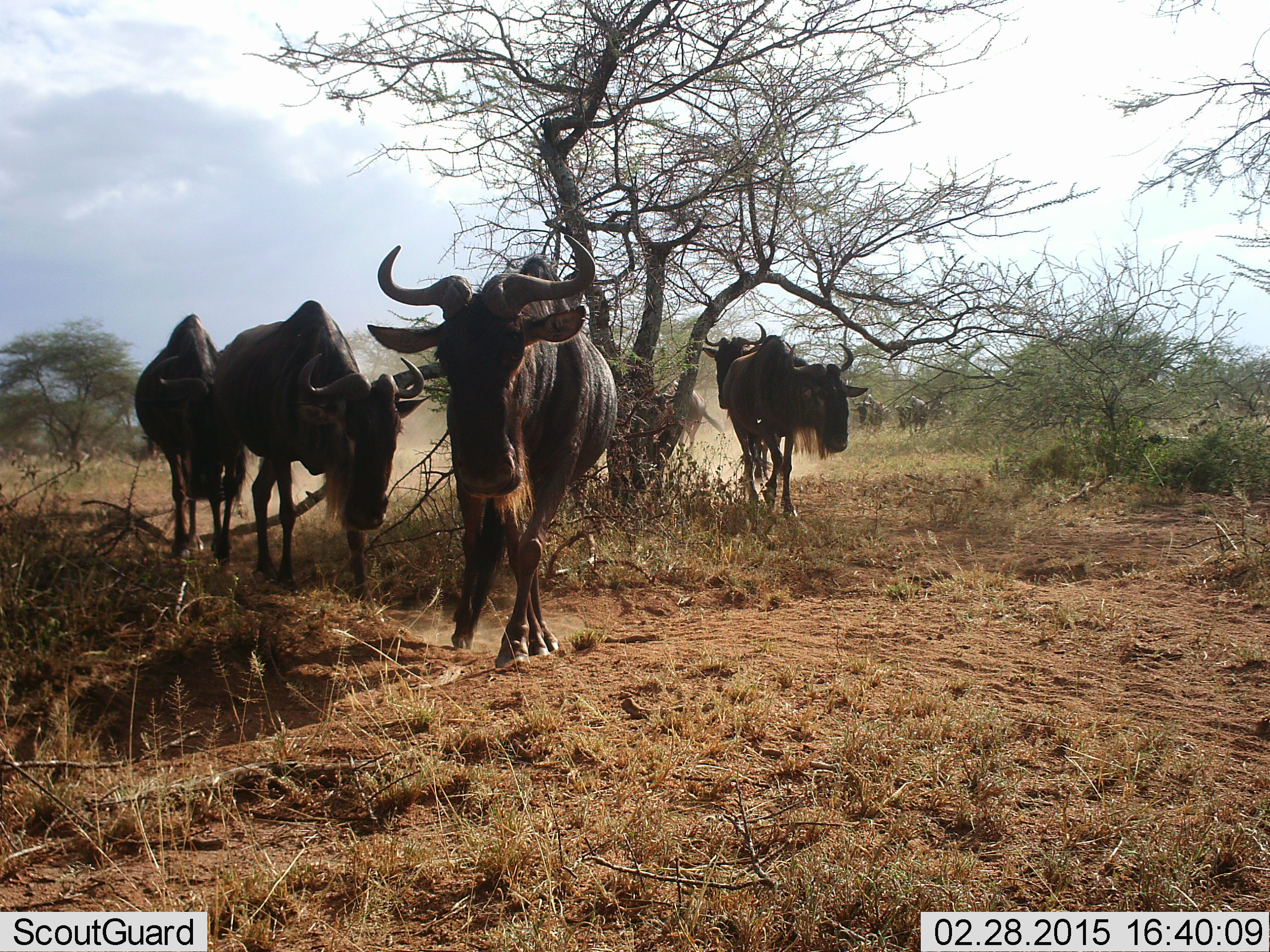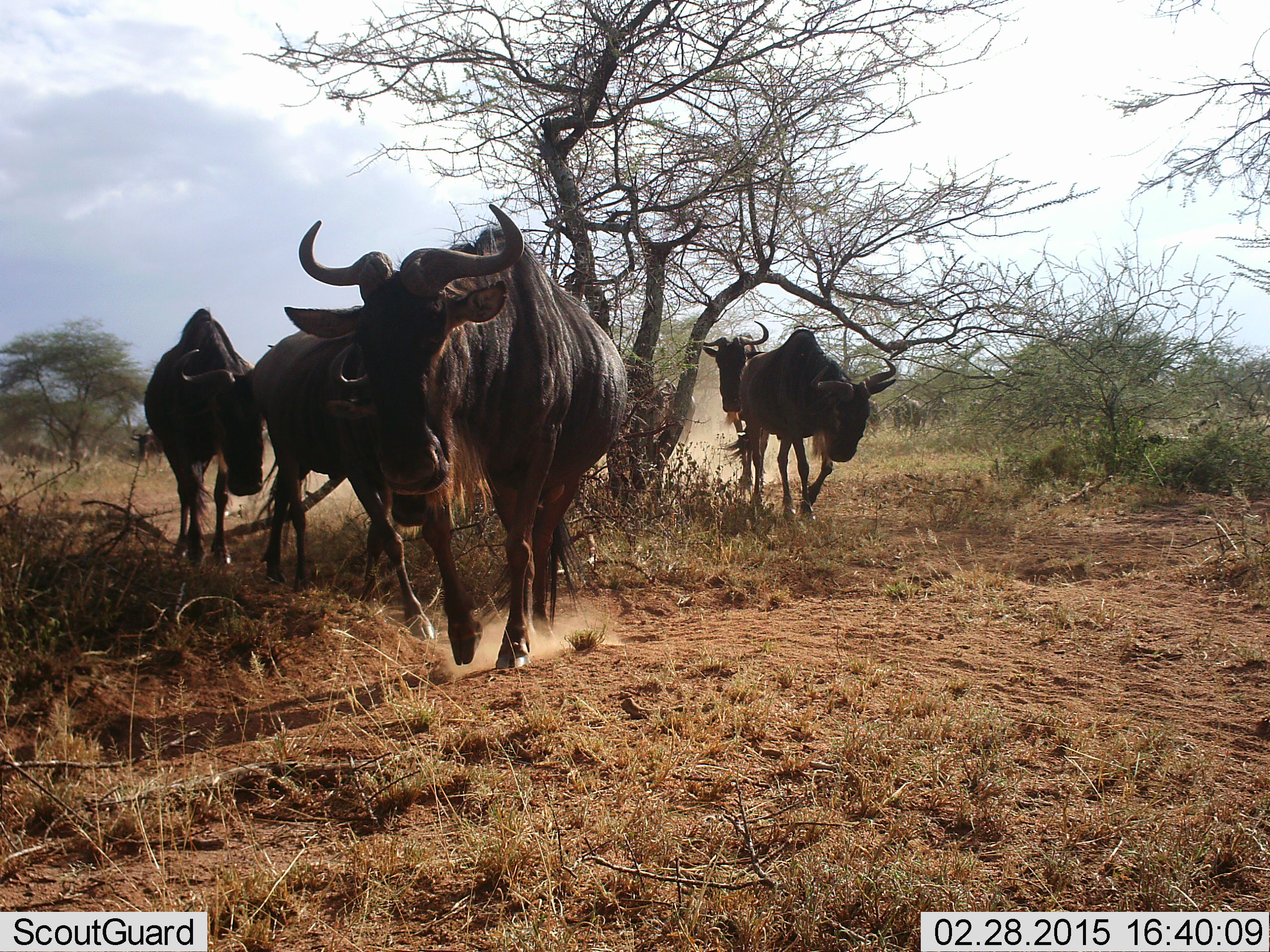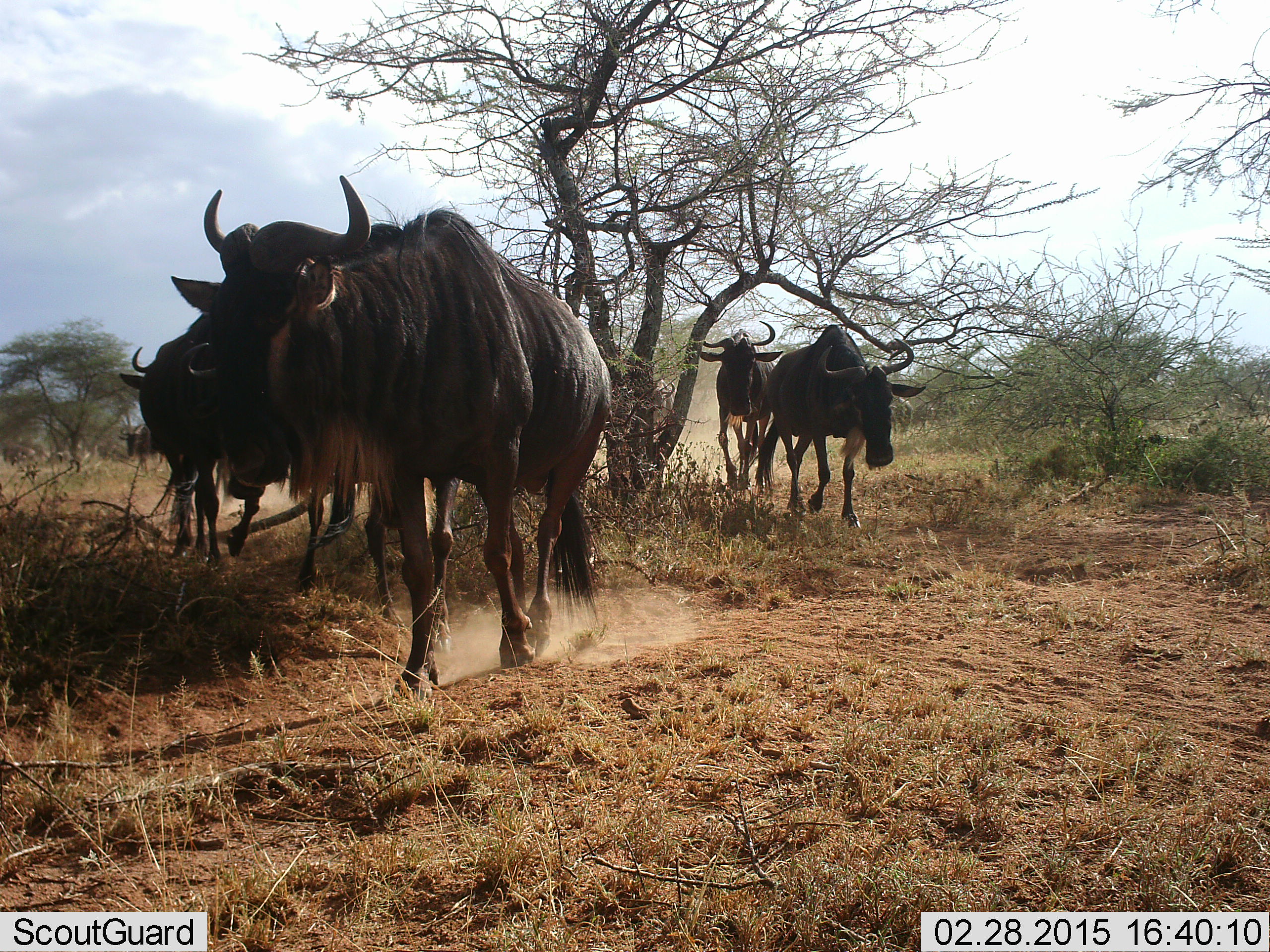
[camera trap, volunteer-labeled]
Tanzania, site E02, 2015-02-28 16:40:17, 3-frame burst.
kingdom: Animalia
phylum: Chordata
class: Mammalia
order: Artiodactyla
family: Bovidae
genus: Connochaetes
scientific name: Connochaetes taurinus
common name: blue wildebeest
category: wildebeest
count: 5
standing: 0%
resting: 0%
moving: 100%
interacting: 0%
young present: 0%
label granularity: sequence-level